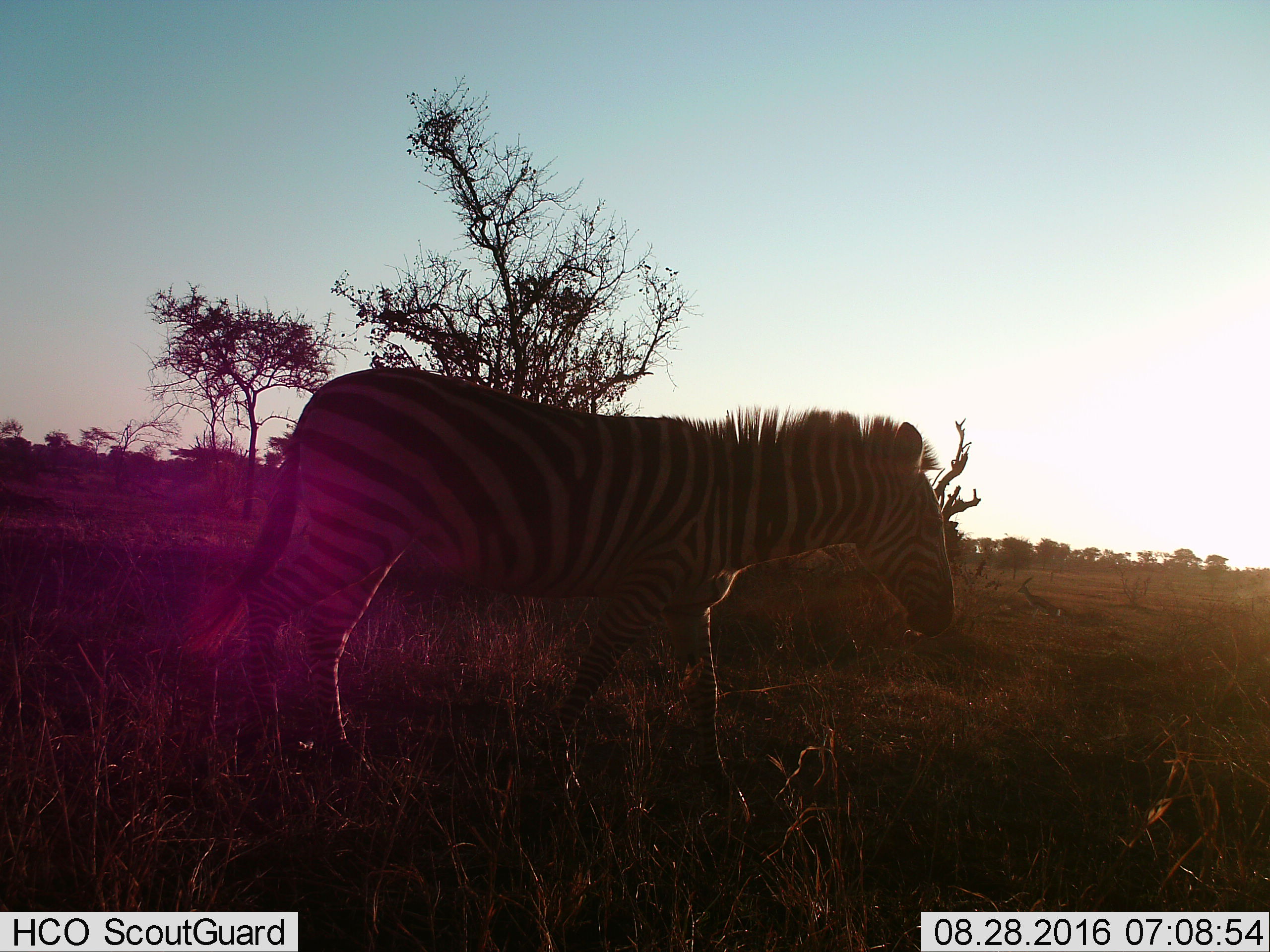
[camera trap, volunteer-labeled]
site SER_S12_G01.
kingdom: Animalia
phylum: Chordata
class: Mammalia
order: Perissodactyla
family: Equidae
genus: Equus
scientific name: Equus quagga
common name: plains zebra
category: zebraplains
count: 1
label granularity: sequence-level